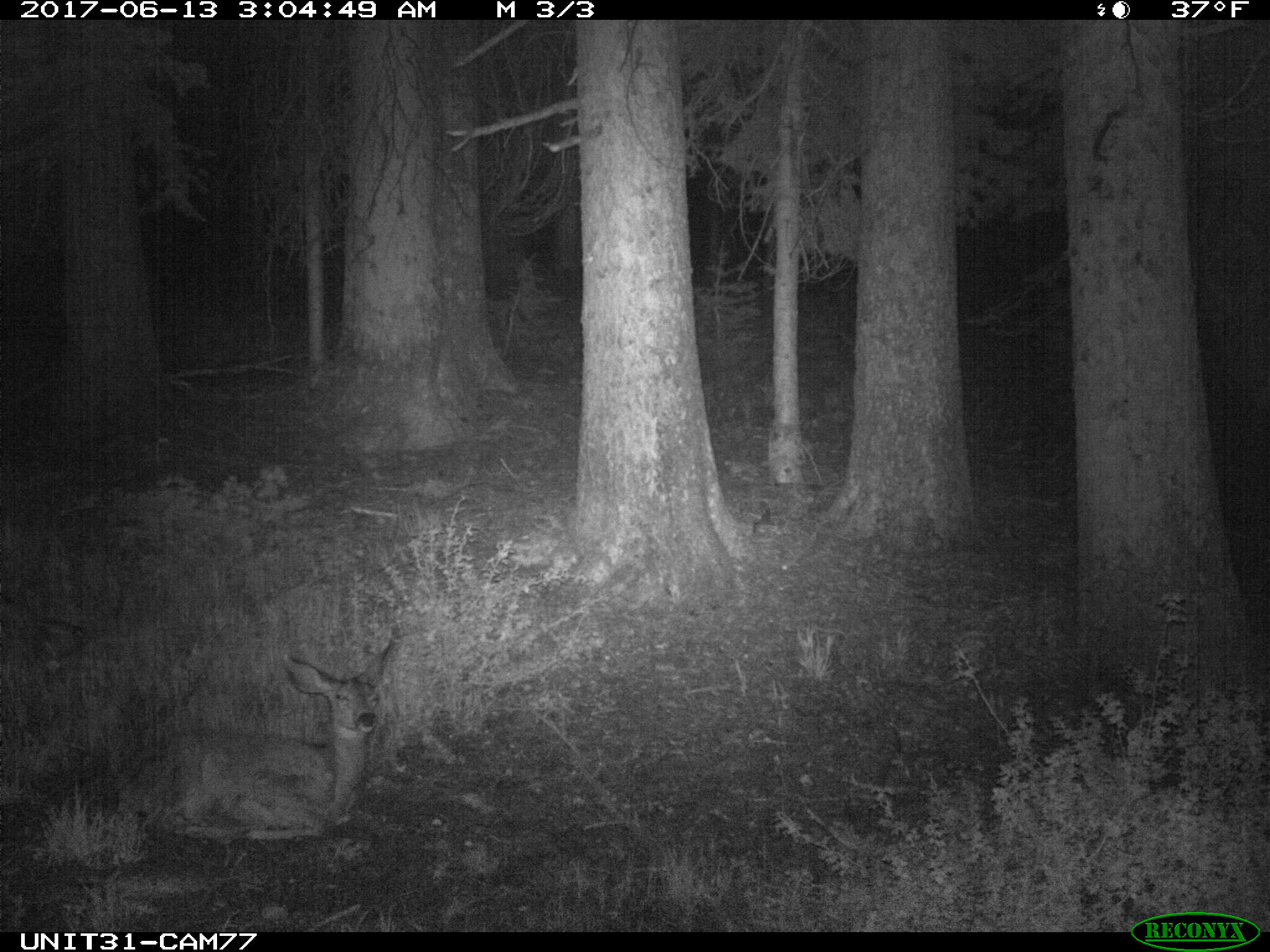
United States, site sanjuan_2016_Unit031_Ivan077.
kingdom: Animalia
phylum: Chordata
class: Mammalia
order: Artiodactyla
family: Cervidae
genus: Odocoileus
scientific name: Odocoileus hemionus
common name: mule deer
Odocoileus hemionus (mule deer).